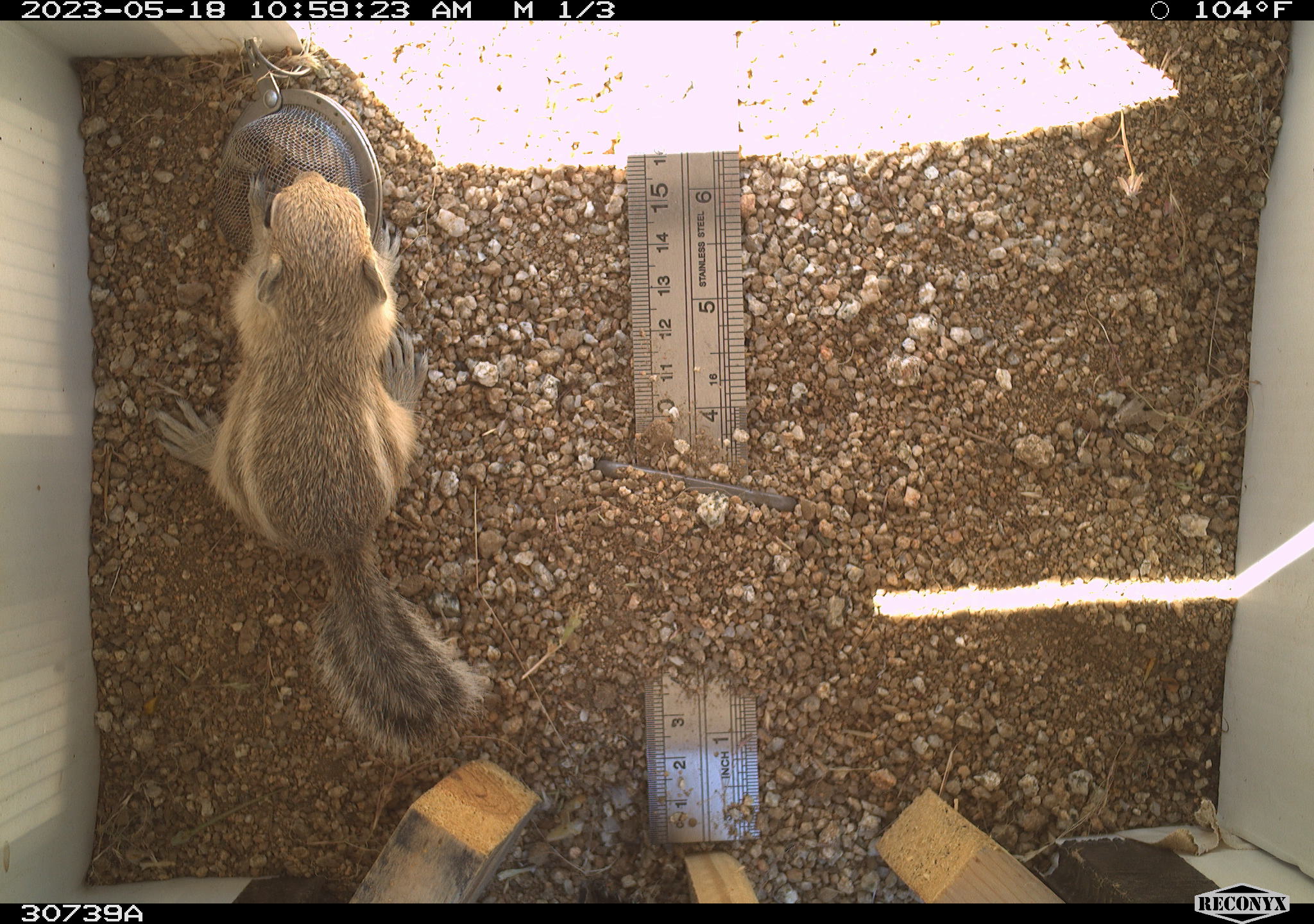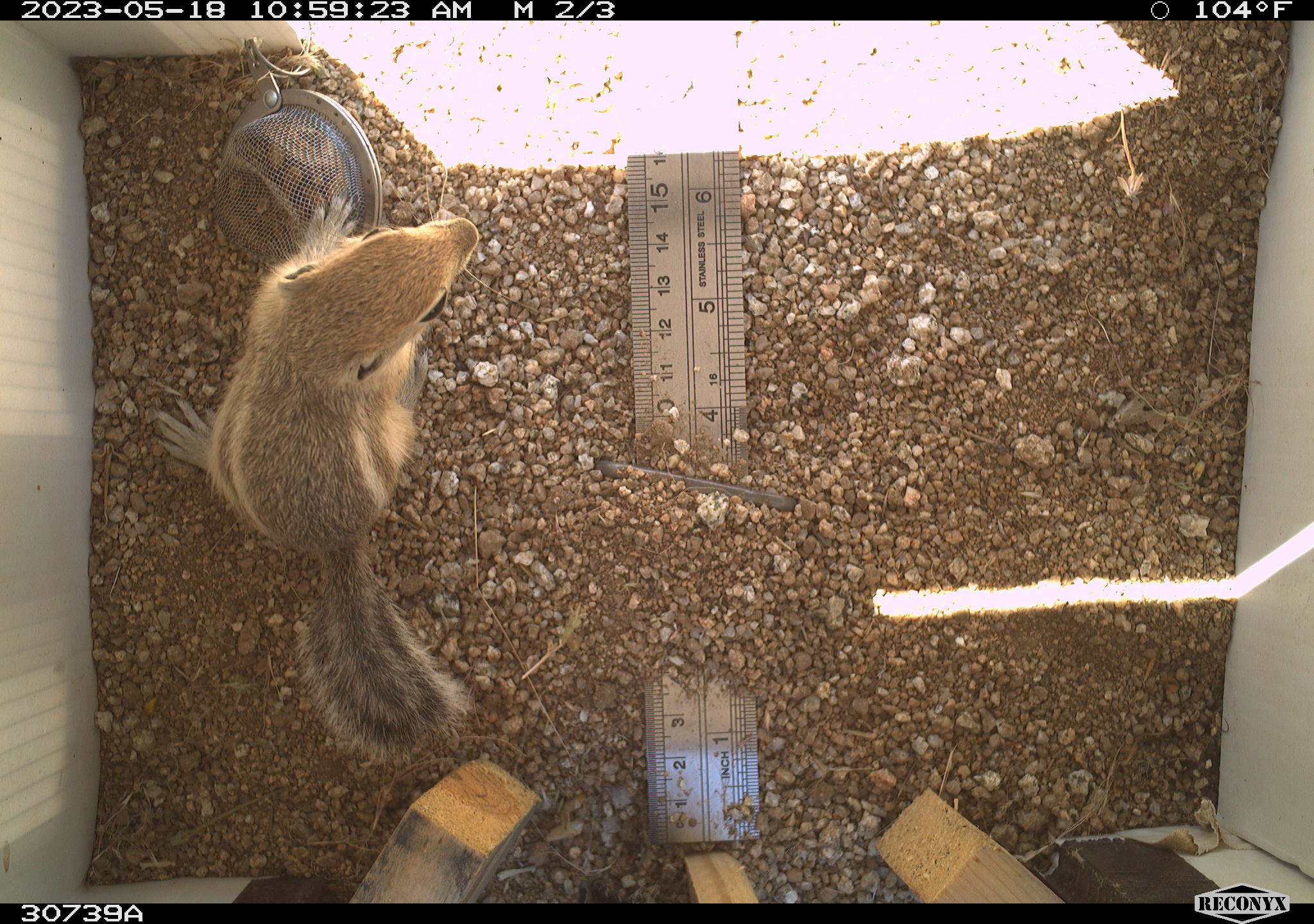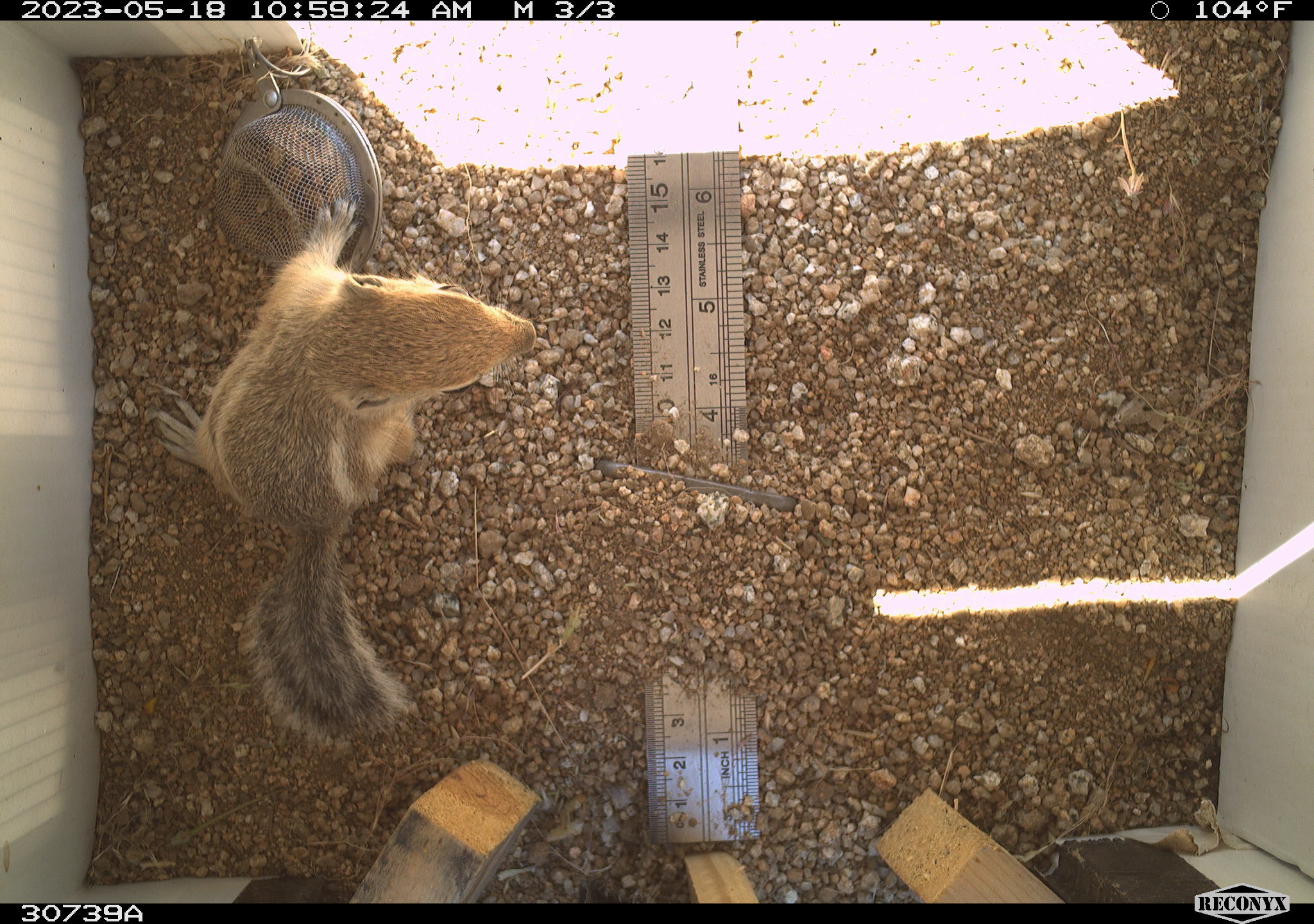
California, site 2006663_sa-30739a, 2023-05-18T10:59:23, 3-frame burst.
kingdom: Animalia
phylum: Chordata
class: Mammalia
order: Rodentia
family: Sciuridae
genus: Ammospermophilus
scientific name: Ammospermophilus leucurus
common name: white-tailed antelope squirrel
White-tailed antelope squirrel (Ammospermophilus leucurus).